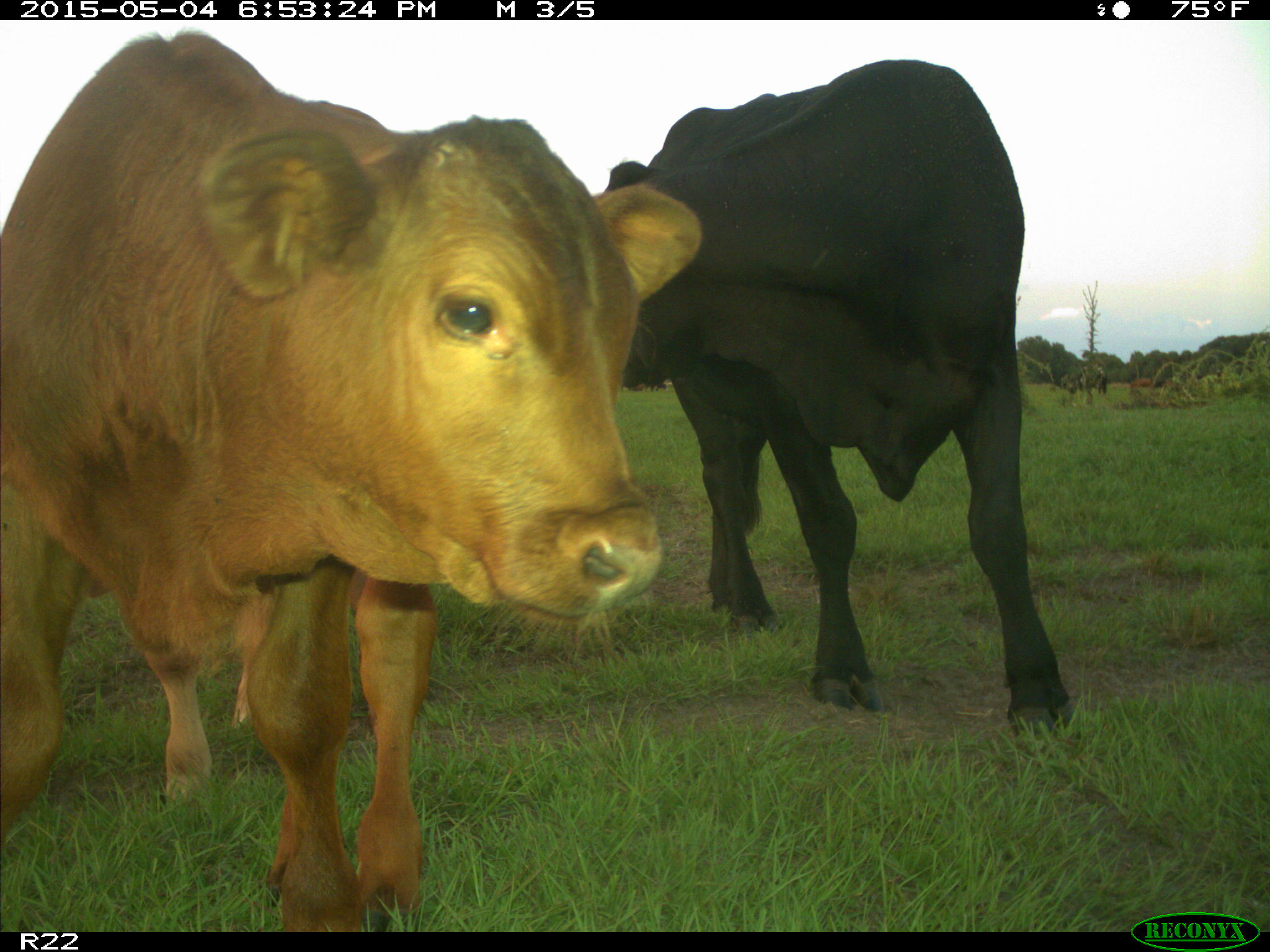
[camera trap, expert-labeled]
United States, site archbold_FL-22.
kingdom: Animalia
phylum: Chordata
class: Mammalia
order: Artiodactyla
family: Bovidae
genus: Bos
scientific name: Bos taurus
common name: domestic cow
Bos taurus (domestic cow).